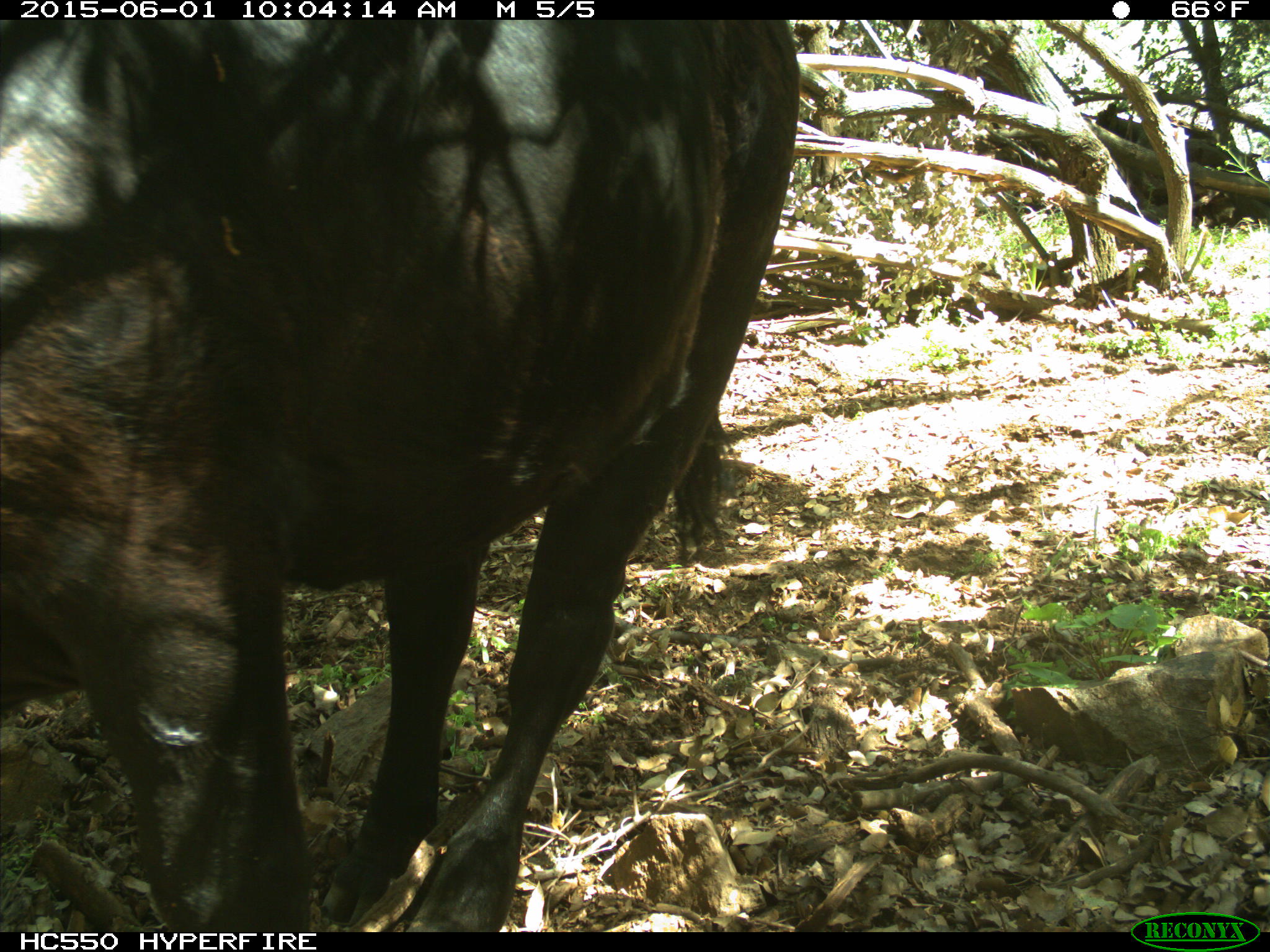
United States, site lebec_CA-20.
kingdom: Animalia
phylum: Chordata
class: Mammalia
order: Artiodactyla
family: Bovidae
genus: Bos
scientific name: Bos taurus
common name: domestic cow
Bos taurus (domestic cow).